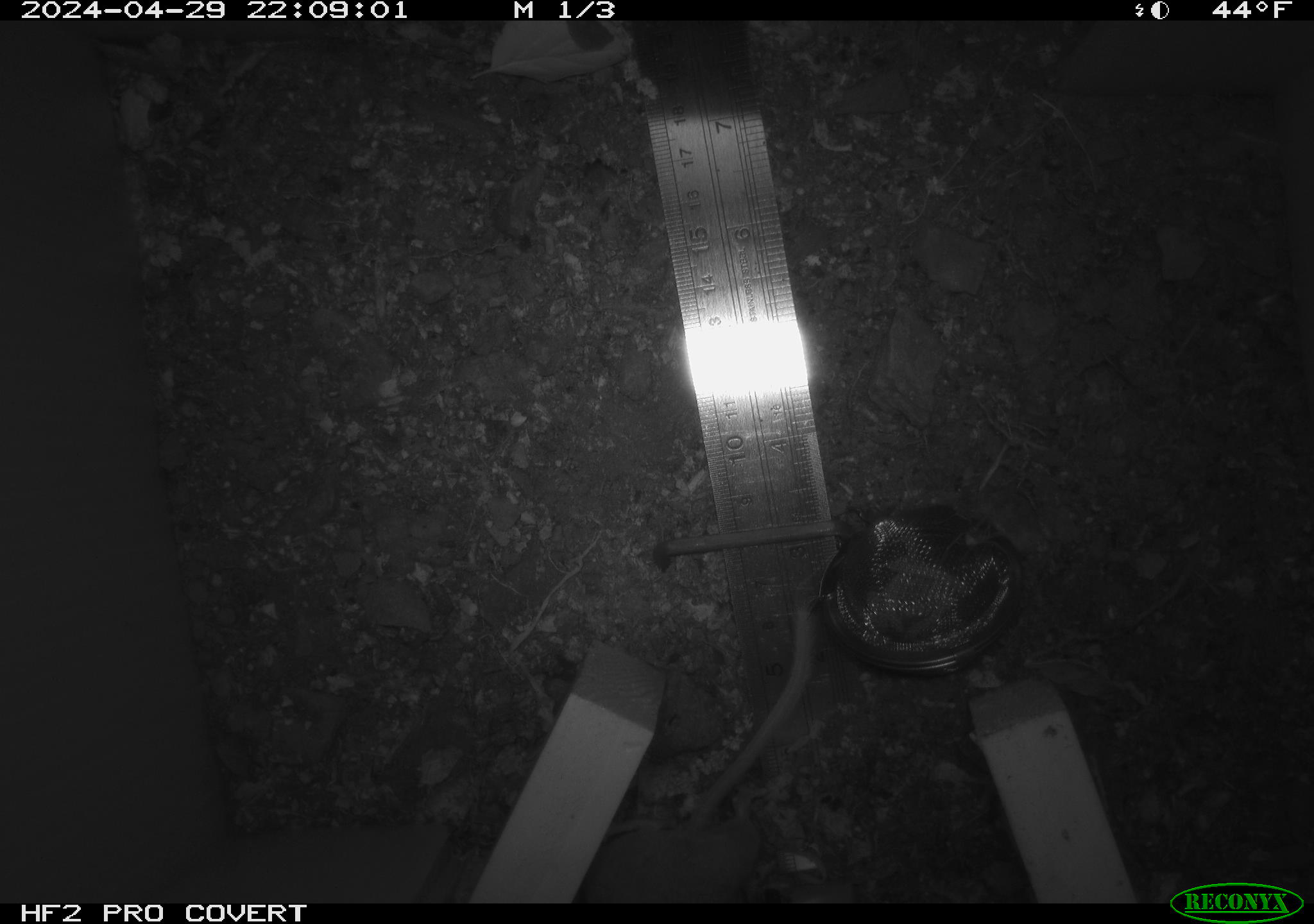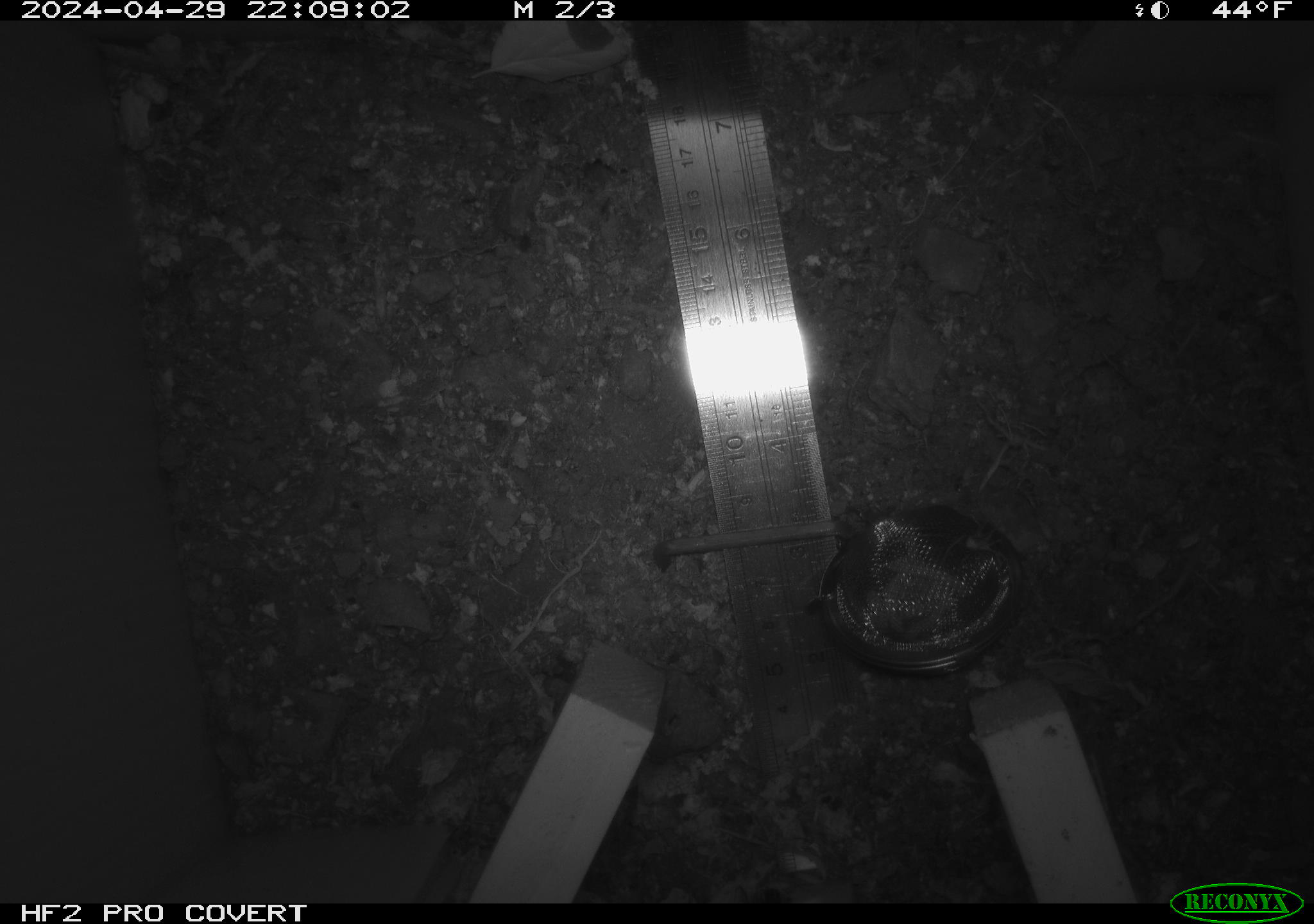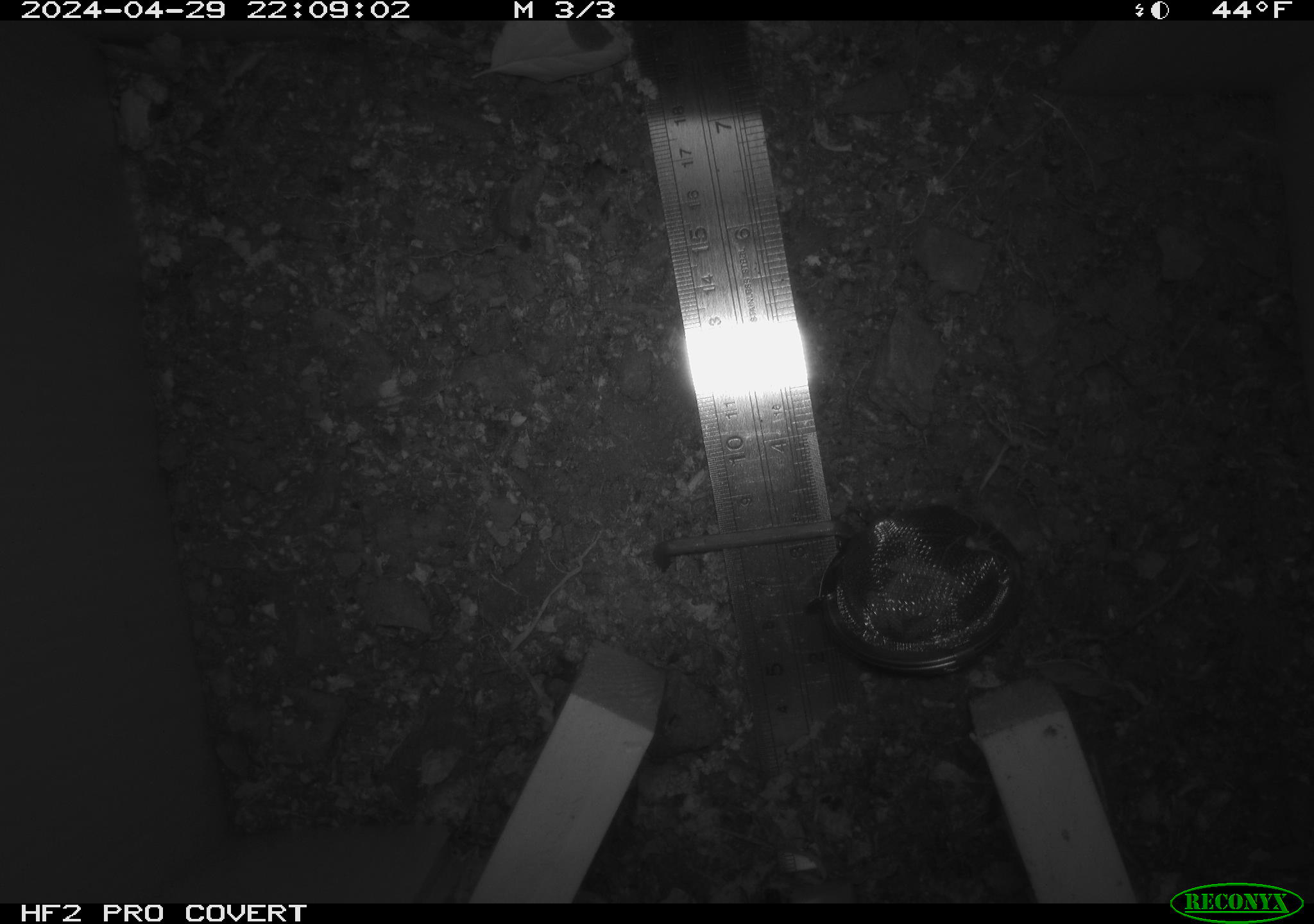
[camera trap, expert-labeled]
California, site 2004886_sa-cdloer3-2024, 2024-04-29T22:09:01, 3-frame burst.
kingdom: Animalia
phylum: Chordata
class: Mammalia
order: Rodentia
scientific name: Rodentia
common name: mouse species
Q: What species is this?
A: Mouse species (Rodentia).